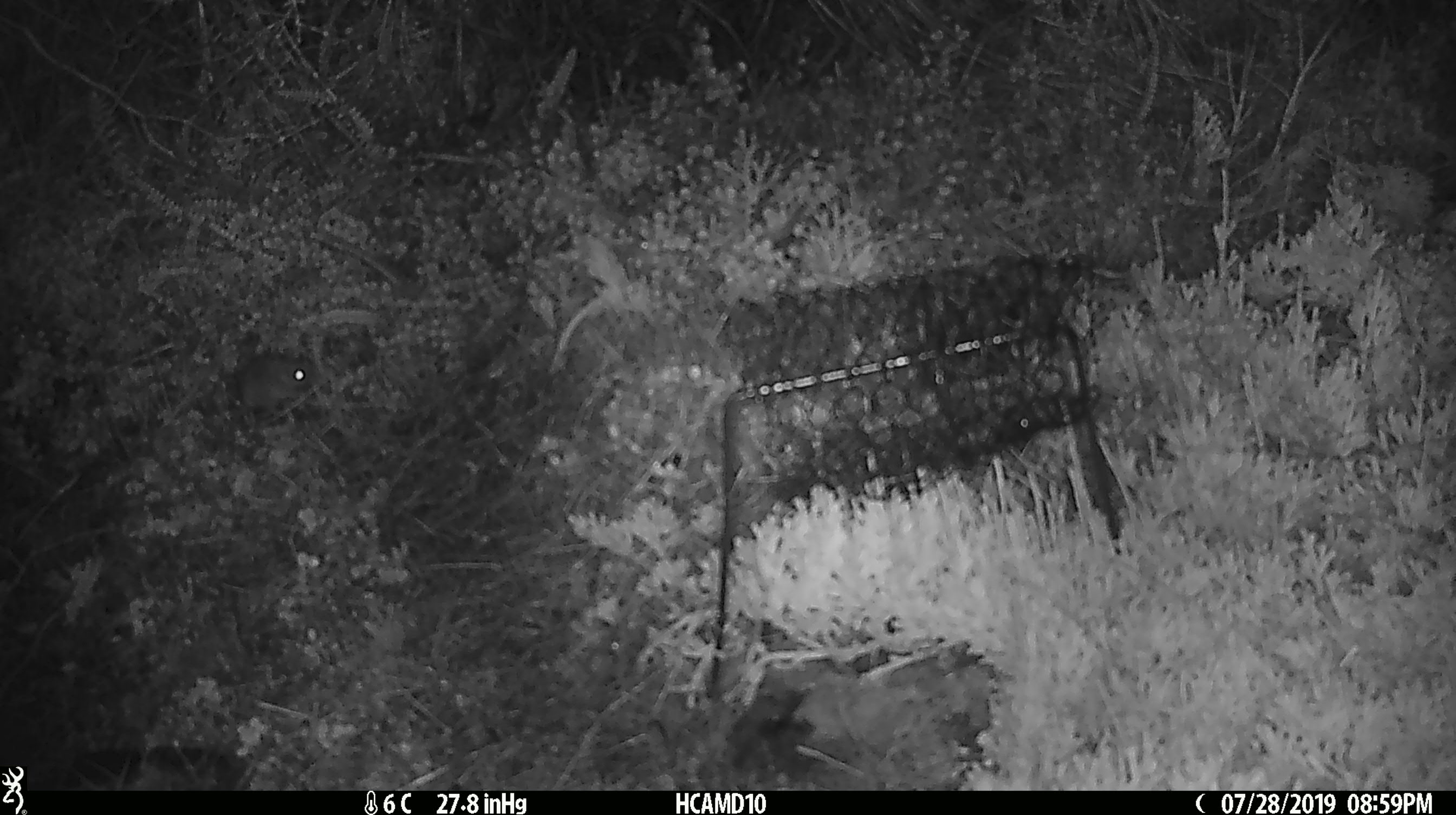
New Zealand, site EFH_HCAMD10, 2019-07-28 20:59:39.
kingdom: Animalia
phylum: Chordata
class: Mammalia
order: Rodentia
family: Muridae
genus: Mus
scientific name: Mus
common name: mouse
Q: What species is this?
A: Mouse (Mus).